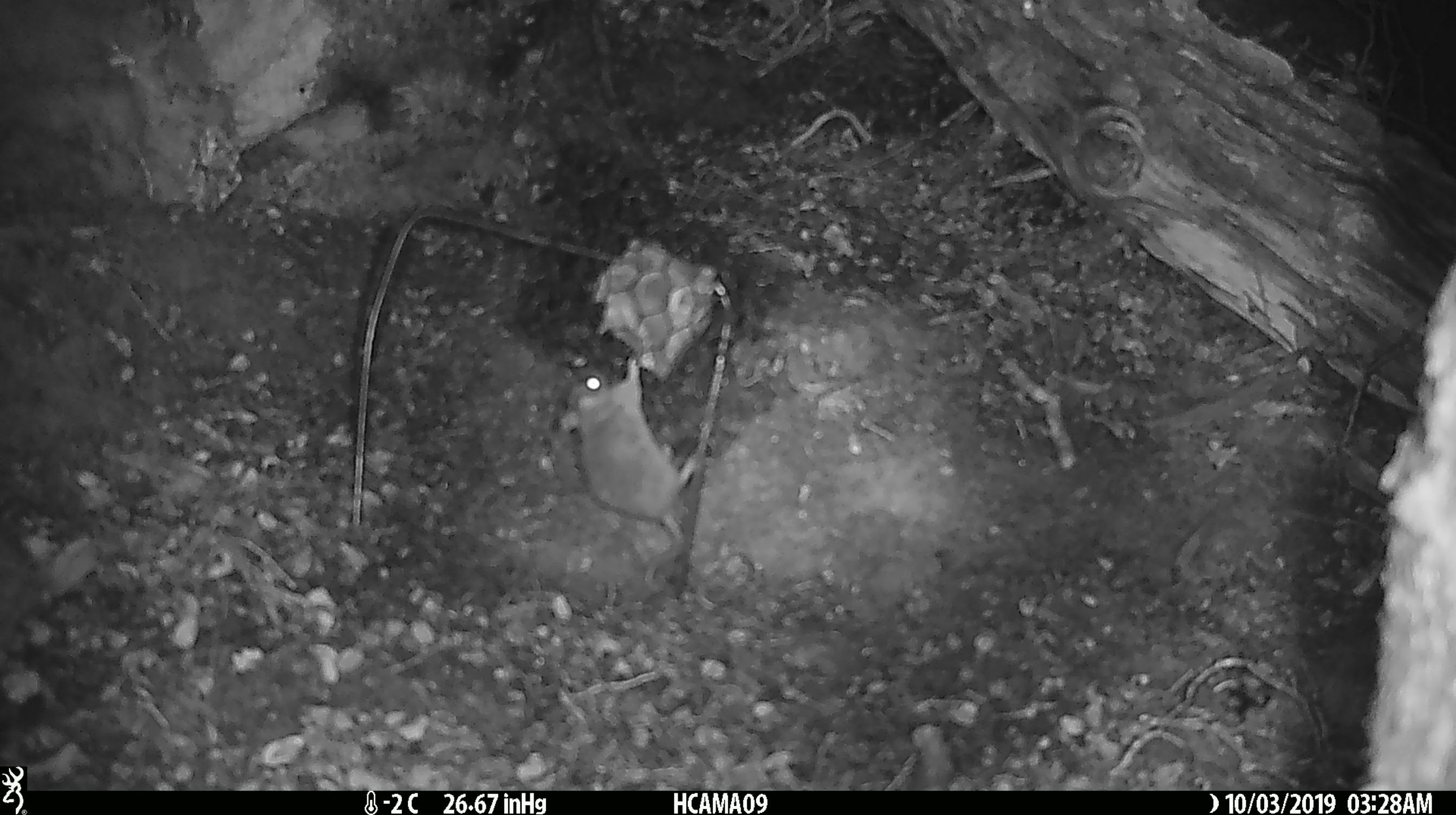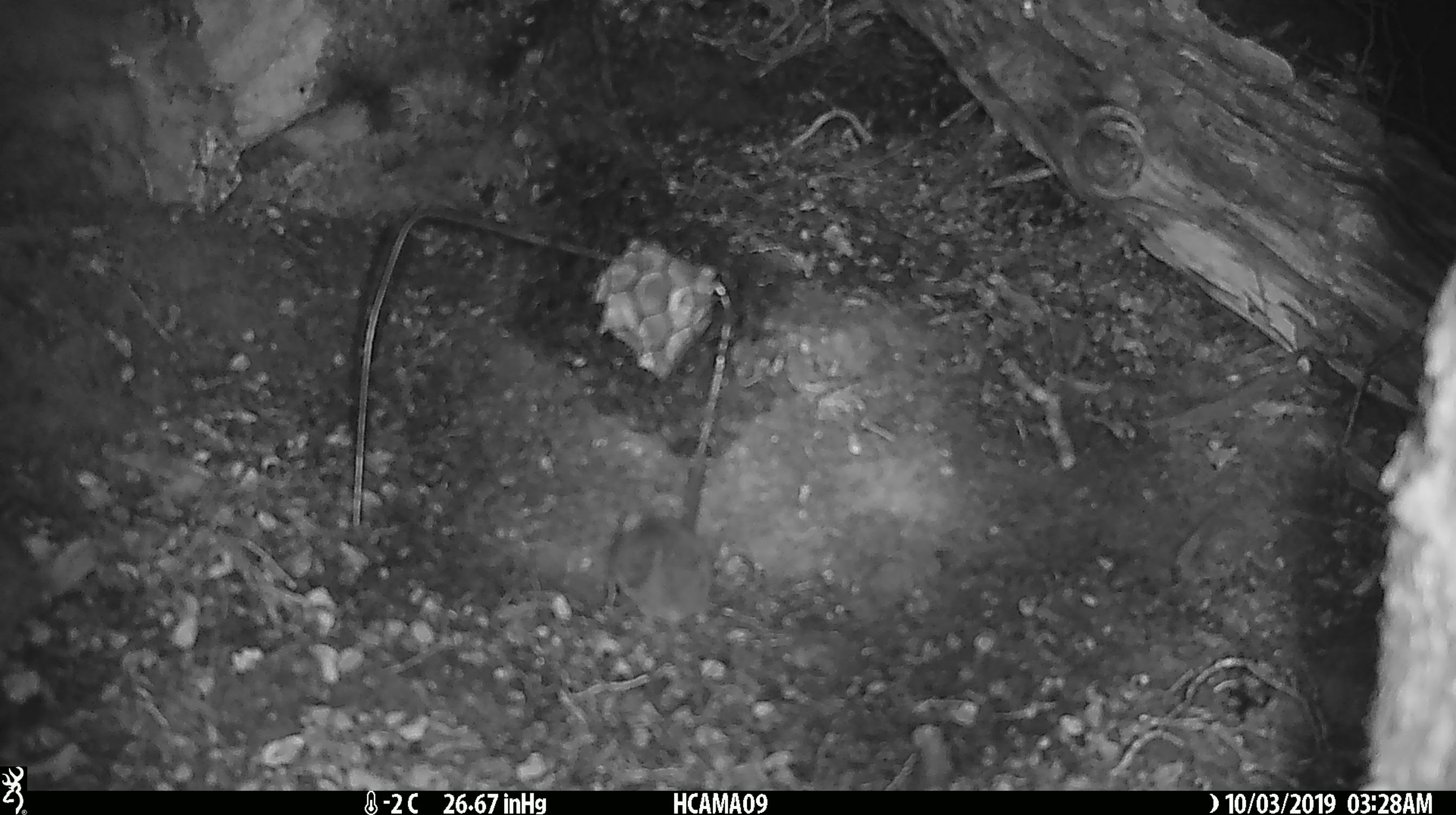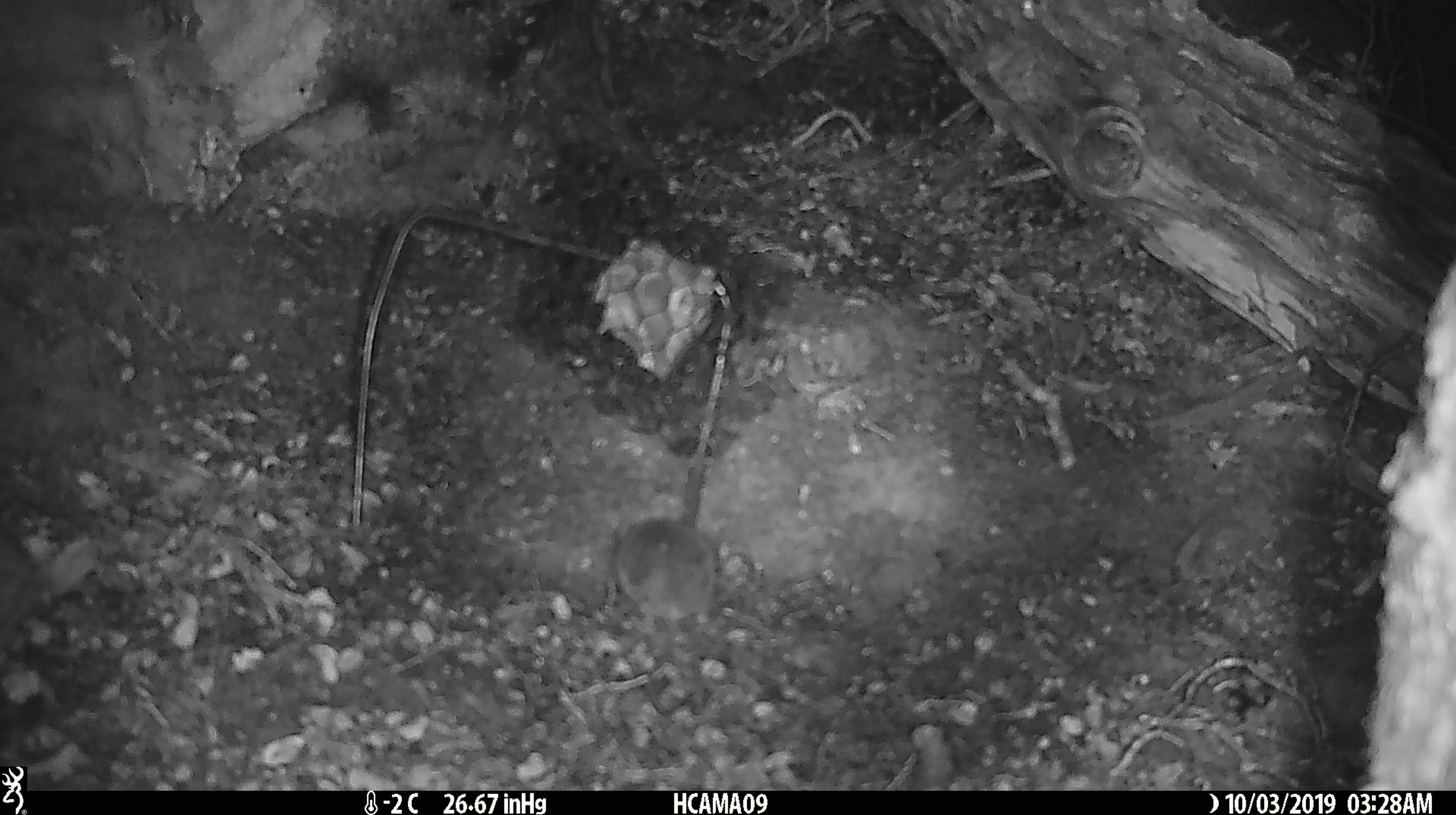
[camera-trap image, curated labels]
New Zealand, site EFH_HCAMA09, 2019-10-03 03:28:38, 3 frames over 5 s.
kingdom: Animalia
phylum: Chordata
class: Mammalia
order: Rodentia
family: Muridae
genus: Mus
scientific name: Mus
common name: mouse